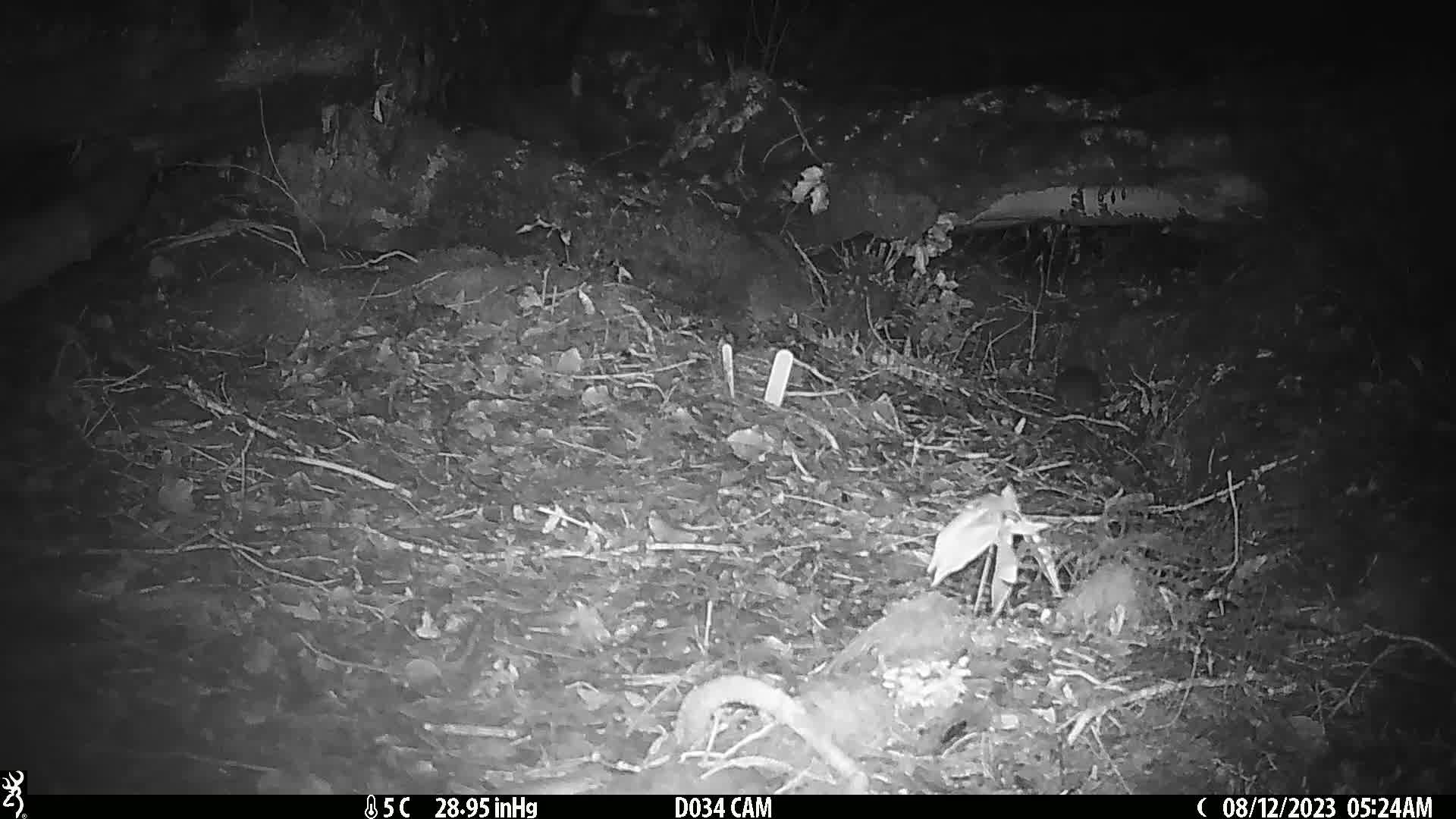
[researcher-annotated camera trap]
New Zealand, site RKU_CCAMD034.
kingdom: Animalia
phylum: Chordata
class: Mammalia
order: Rodentia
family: Muridae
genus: Rattus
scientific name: Rattus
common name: rat